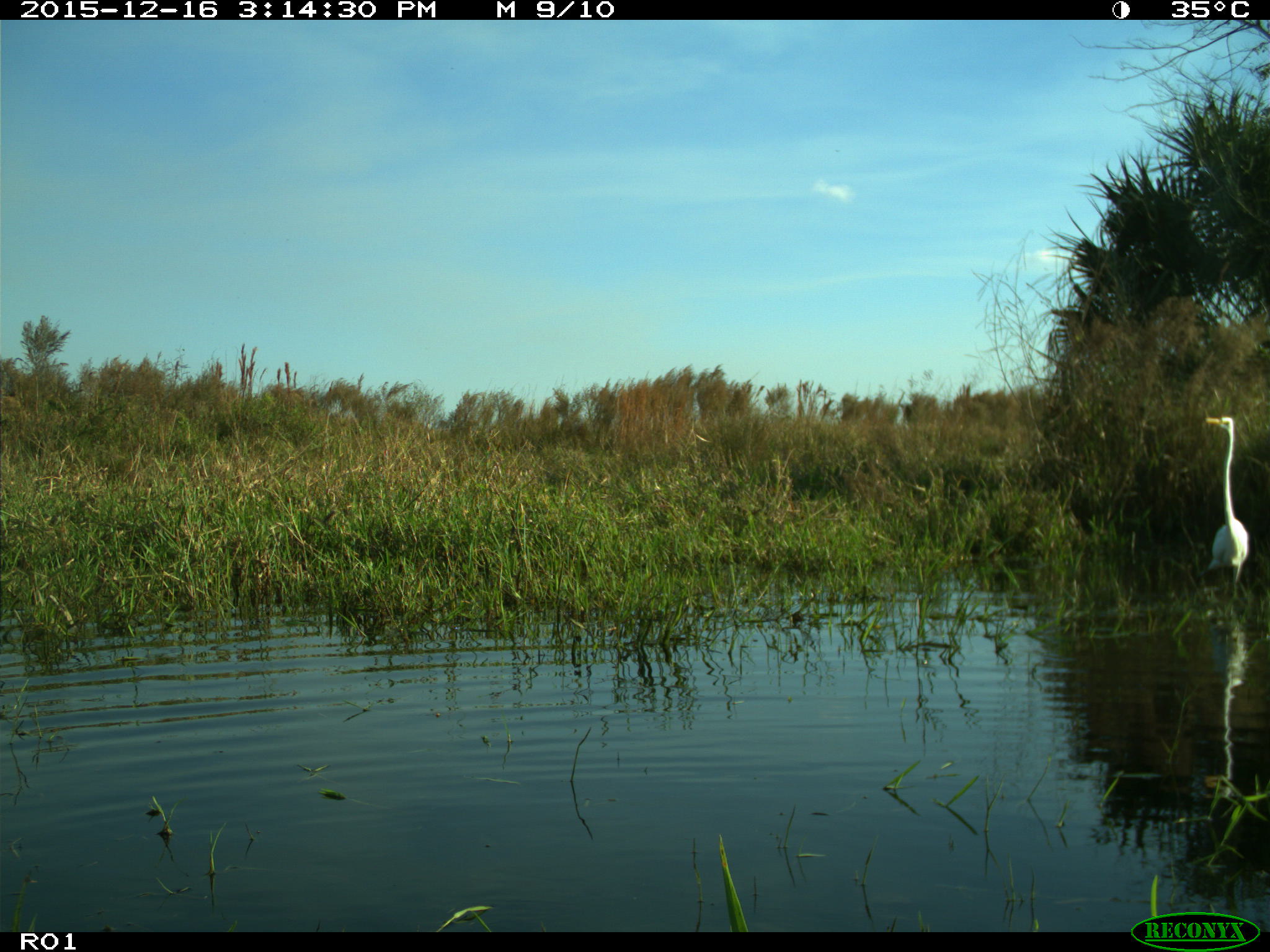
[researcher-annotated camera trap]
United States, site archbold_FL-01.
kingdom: Animalia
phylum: Chordata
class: Aves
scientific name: Aves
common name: birds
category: unidentified bird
Unidentified bird (birds) (Aves).